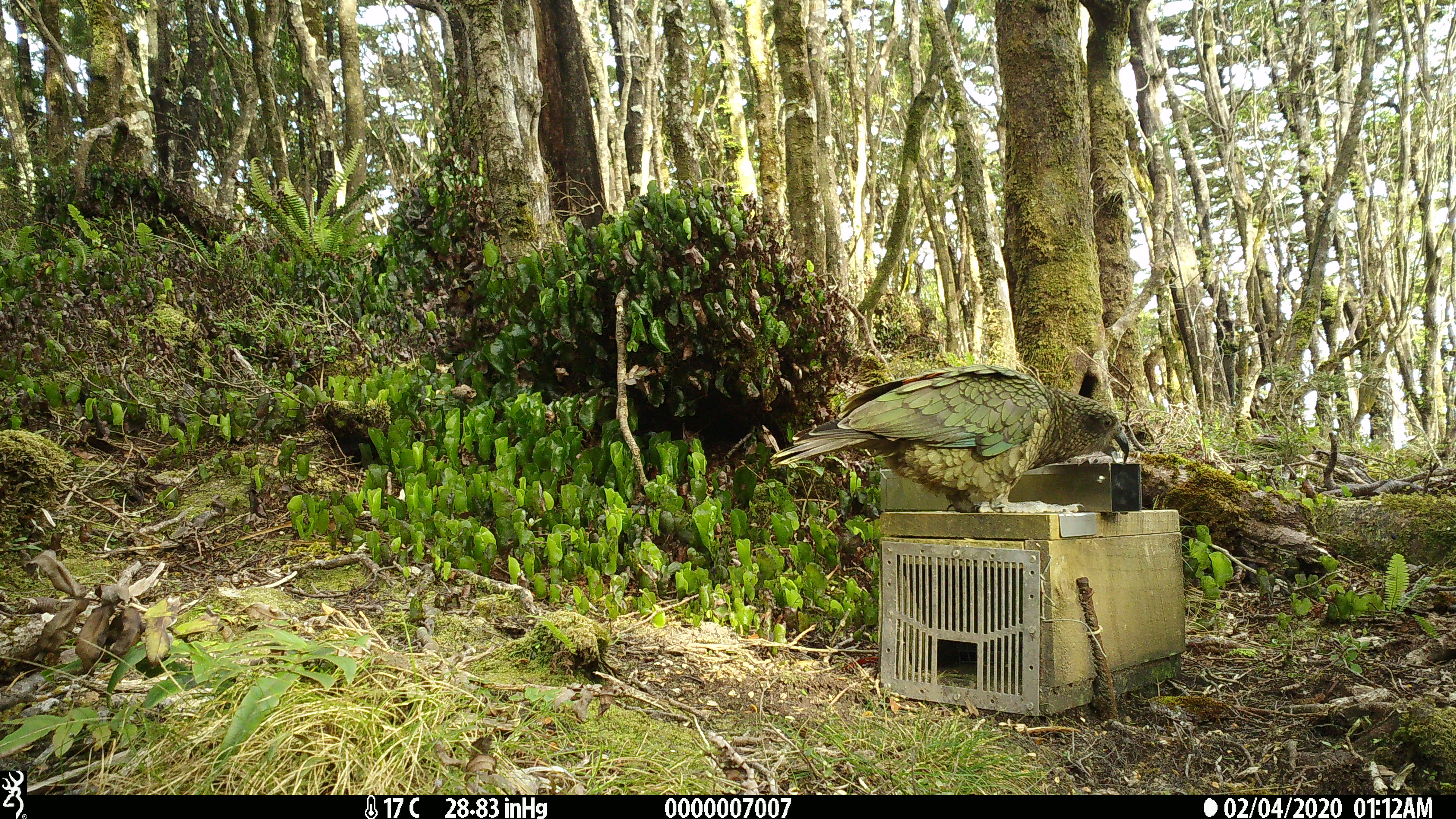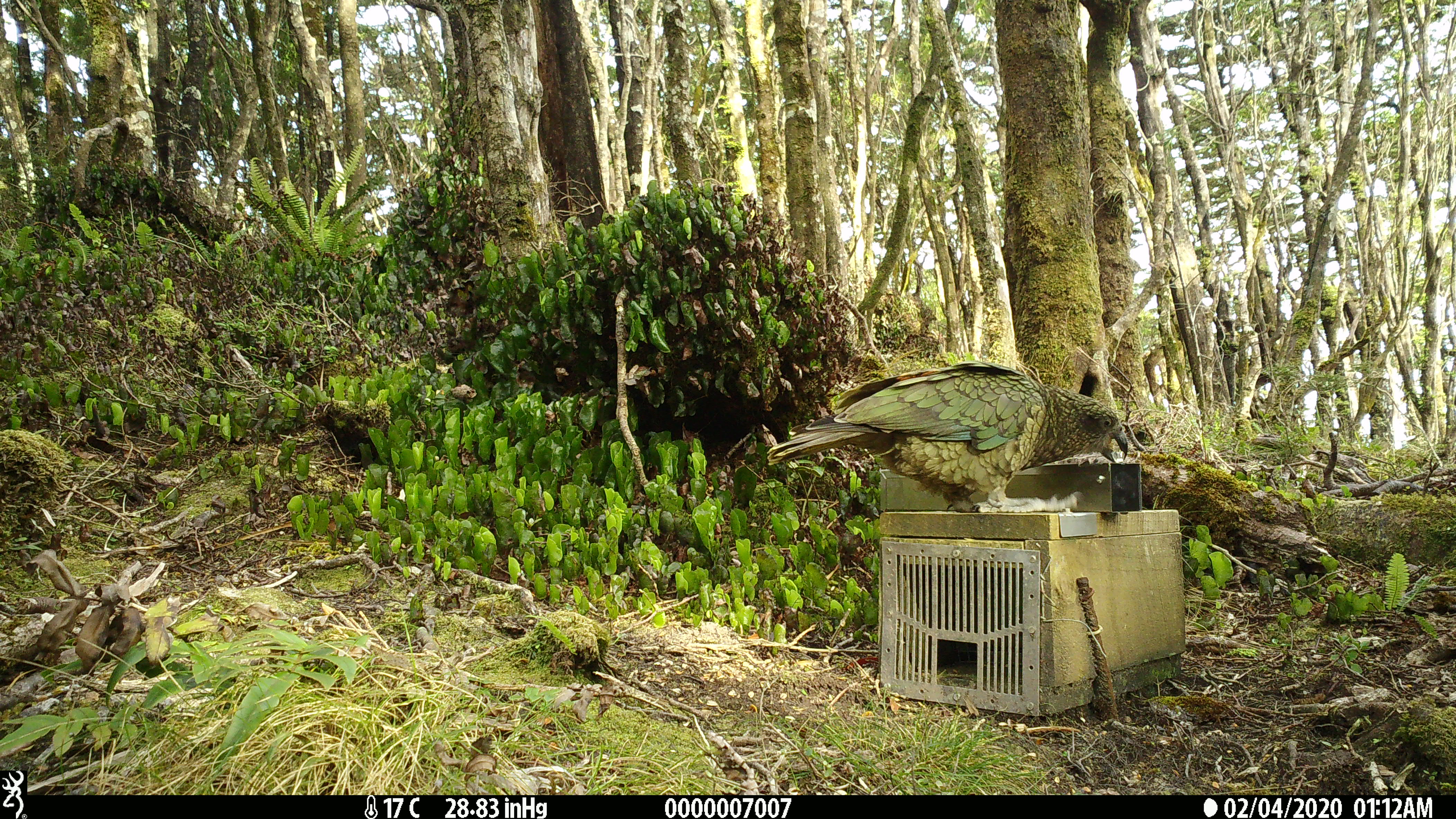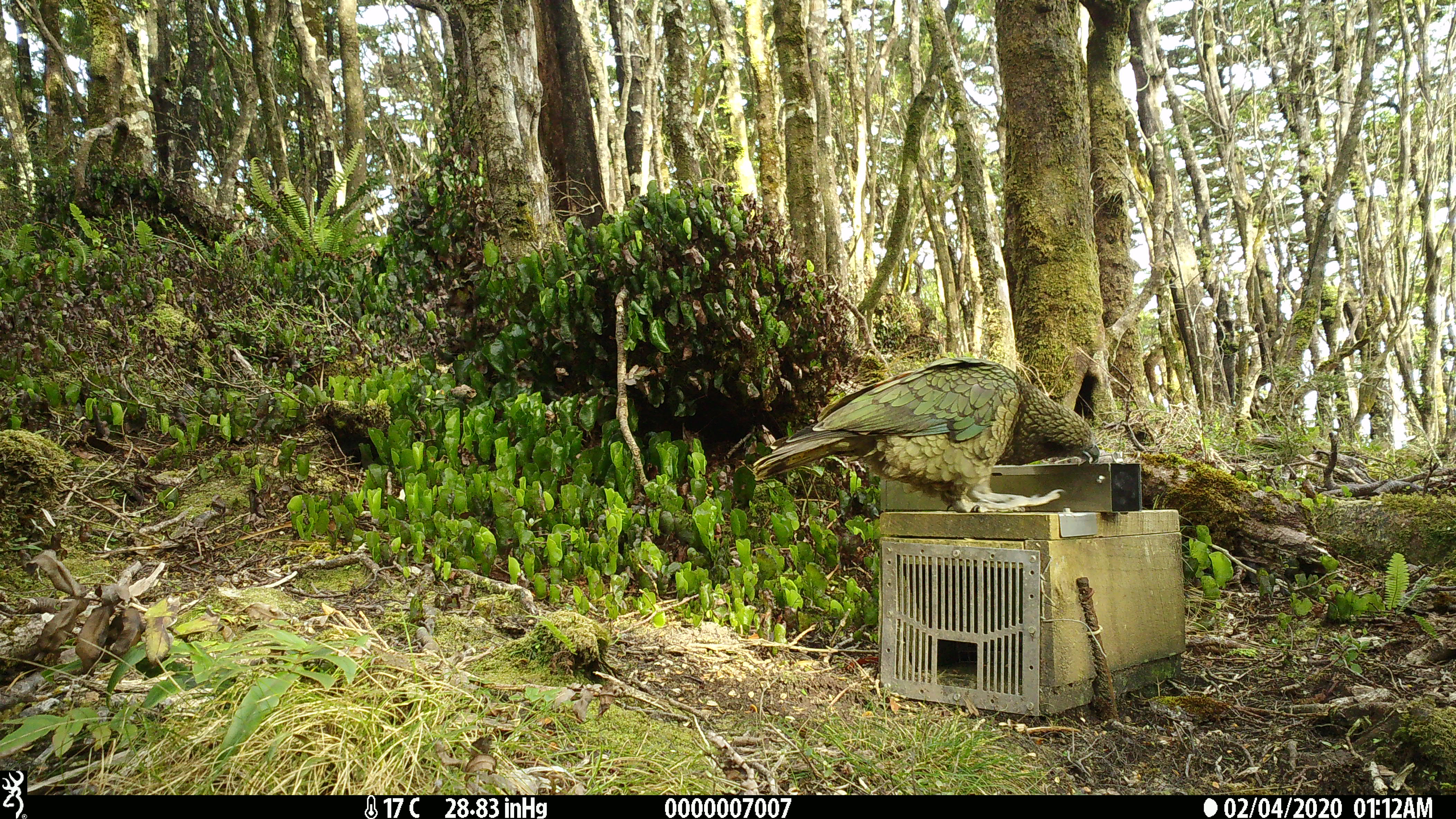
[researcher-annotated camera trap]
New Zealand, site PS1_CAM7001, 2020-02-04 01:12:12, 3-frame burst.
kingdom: Animalia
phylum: Chordata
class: Aves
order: Psittaciformes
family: Strigopidae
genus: Nestor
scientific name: Nestor notabilis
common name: kea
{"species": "kea (Nestor notabilis)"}